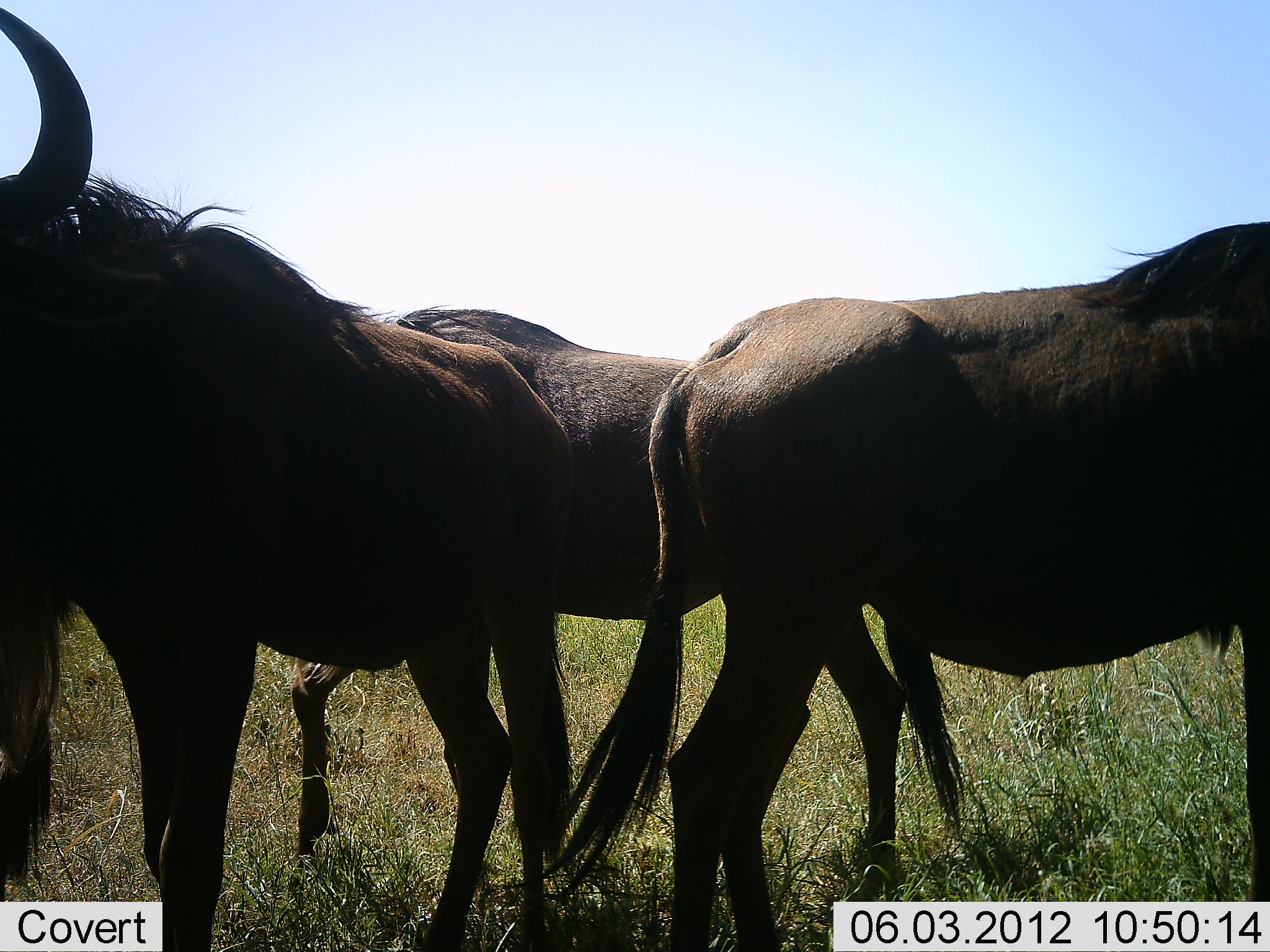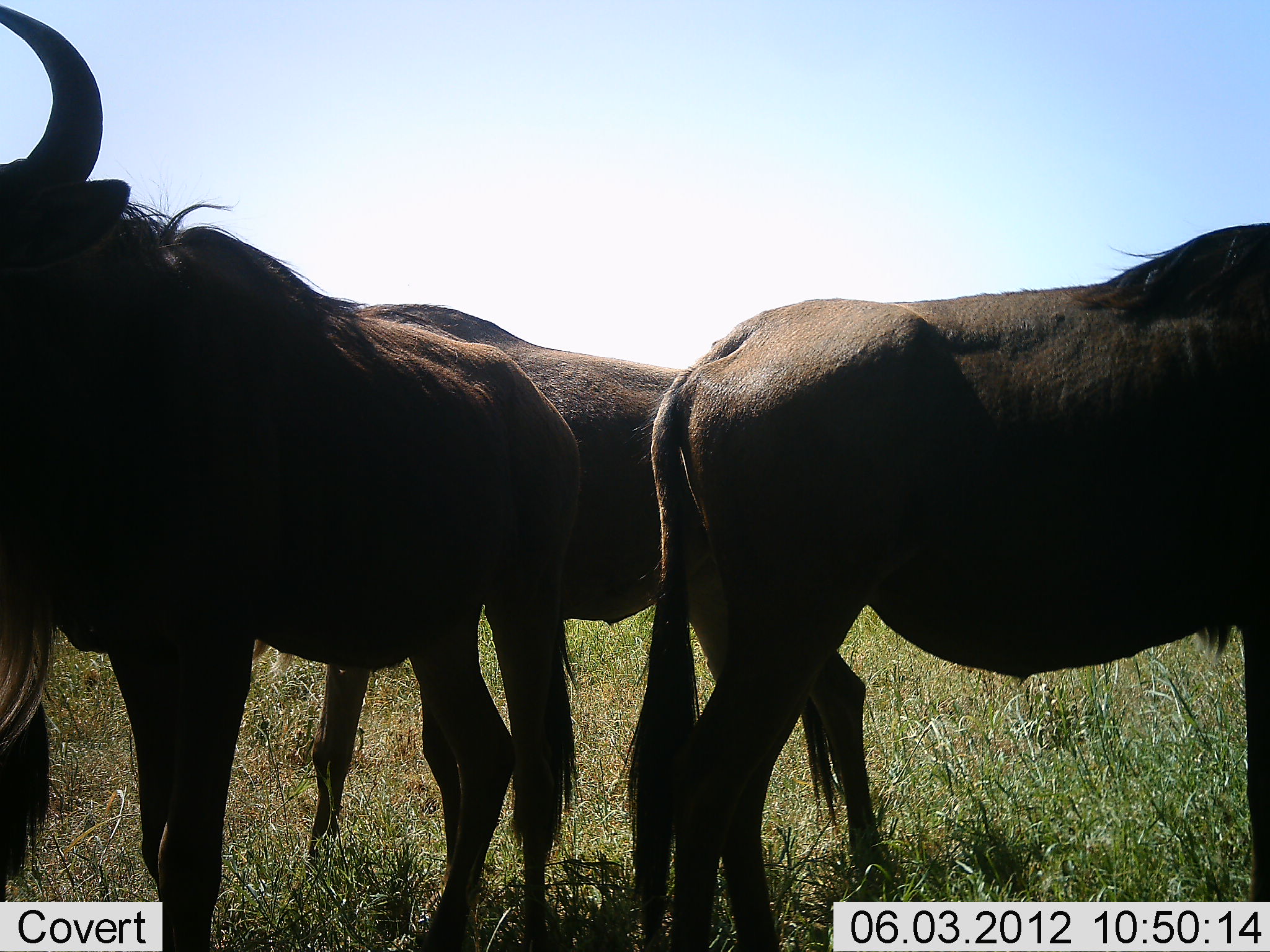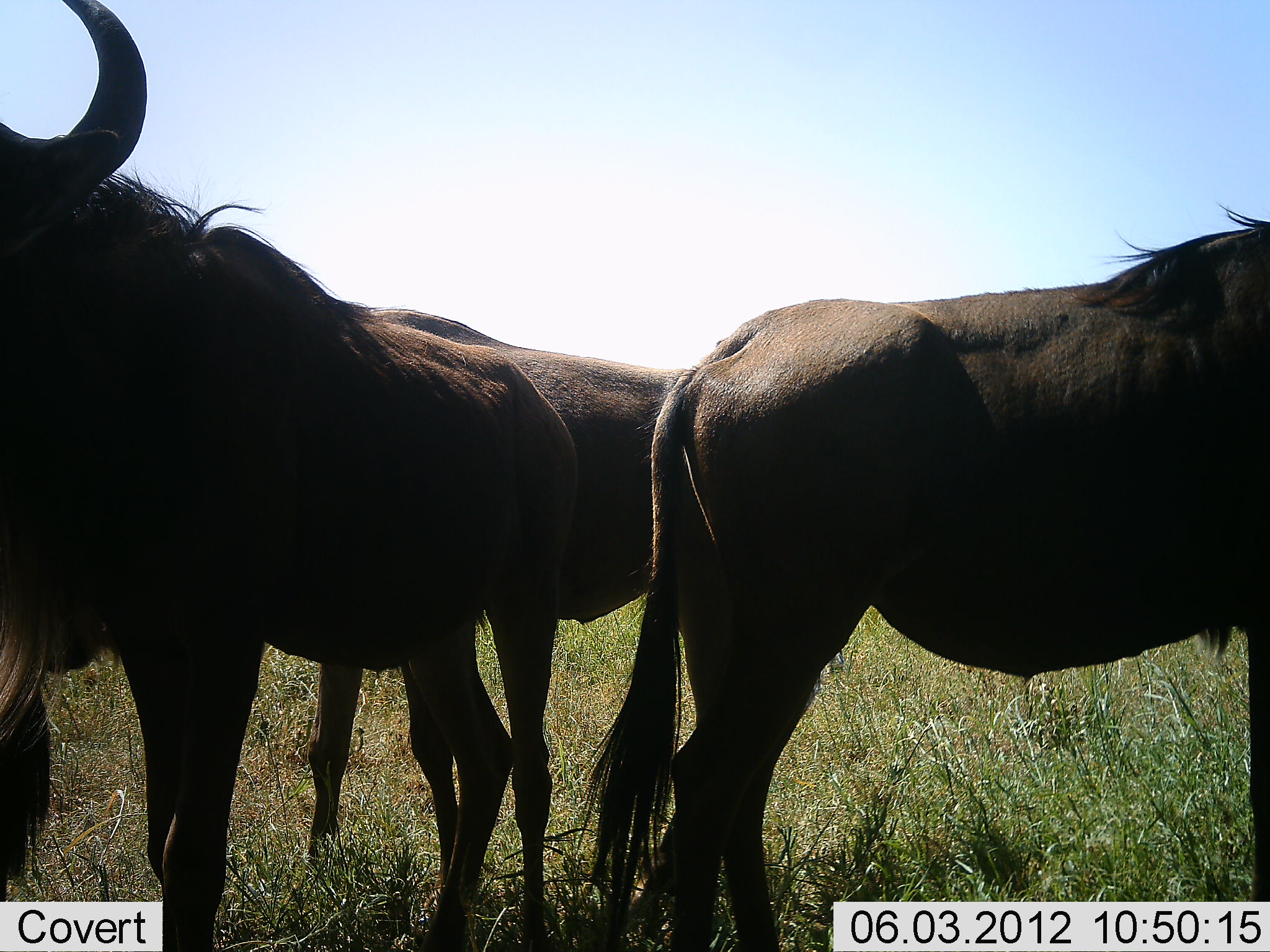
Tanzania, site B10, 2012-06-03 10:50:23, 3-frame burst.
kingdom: Animalia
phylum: Chordata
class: Mammalia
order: Artiodactyla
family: Bovidae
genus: Connochaetes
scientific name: Connochaetes taurinus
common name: blue wildebeest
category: wildebeest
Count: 3.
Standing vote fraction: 100%.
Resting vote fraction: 0%.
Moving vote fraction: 30%.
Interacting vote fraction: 10%.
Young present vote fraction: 0%.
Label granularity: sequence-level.